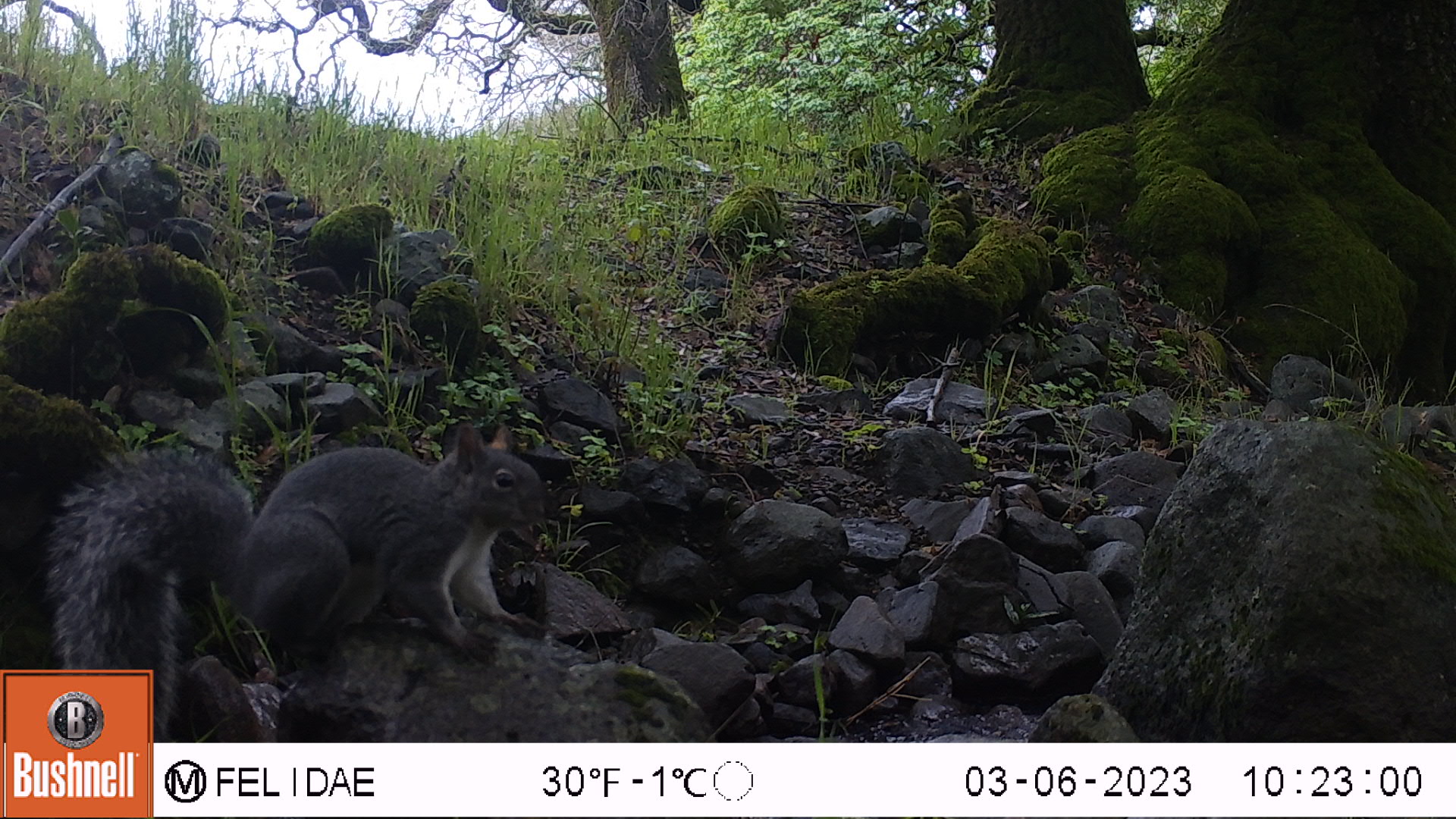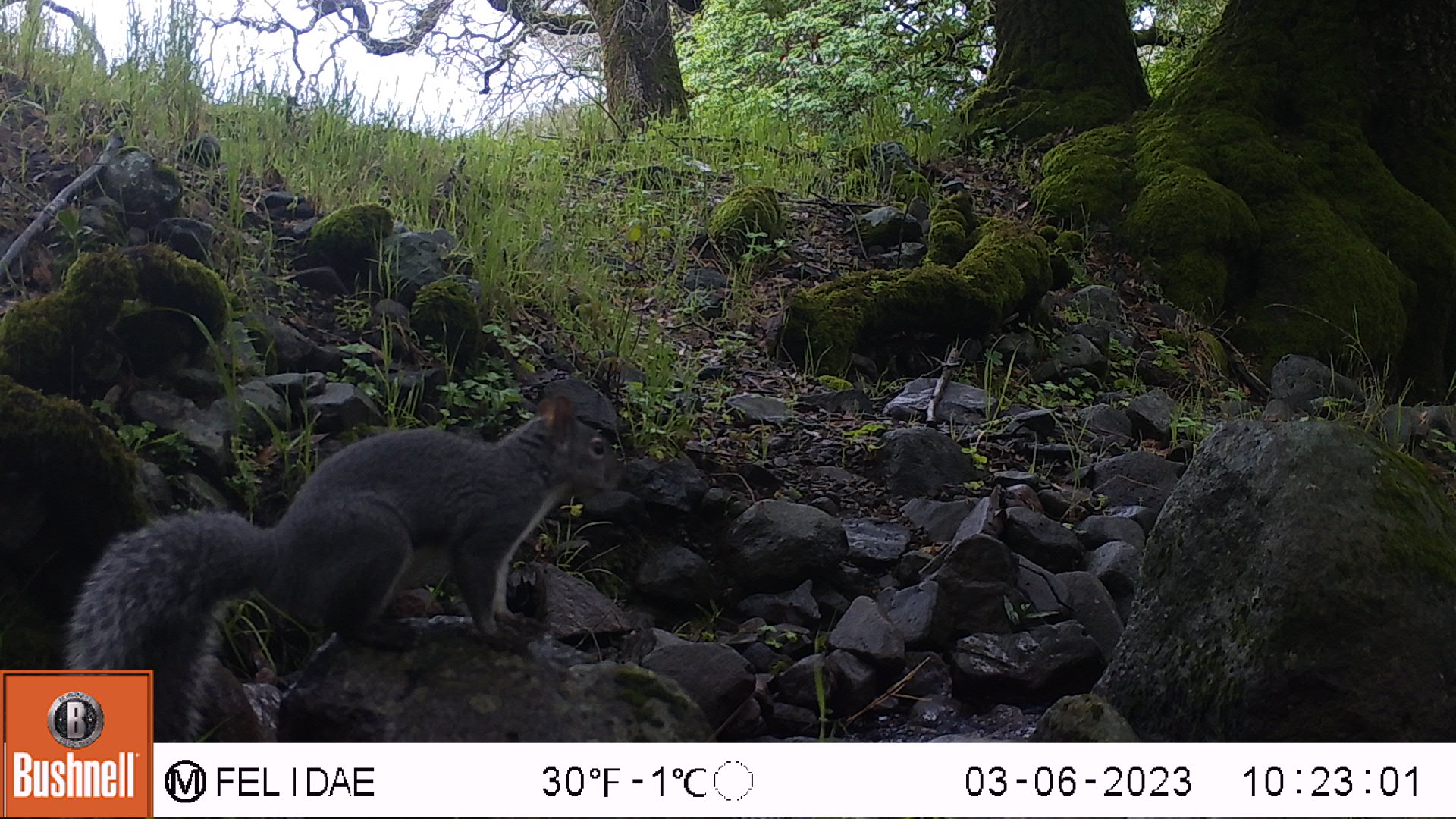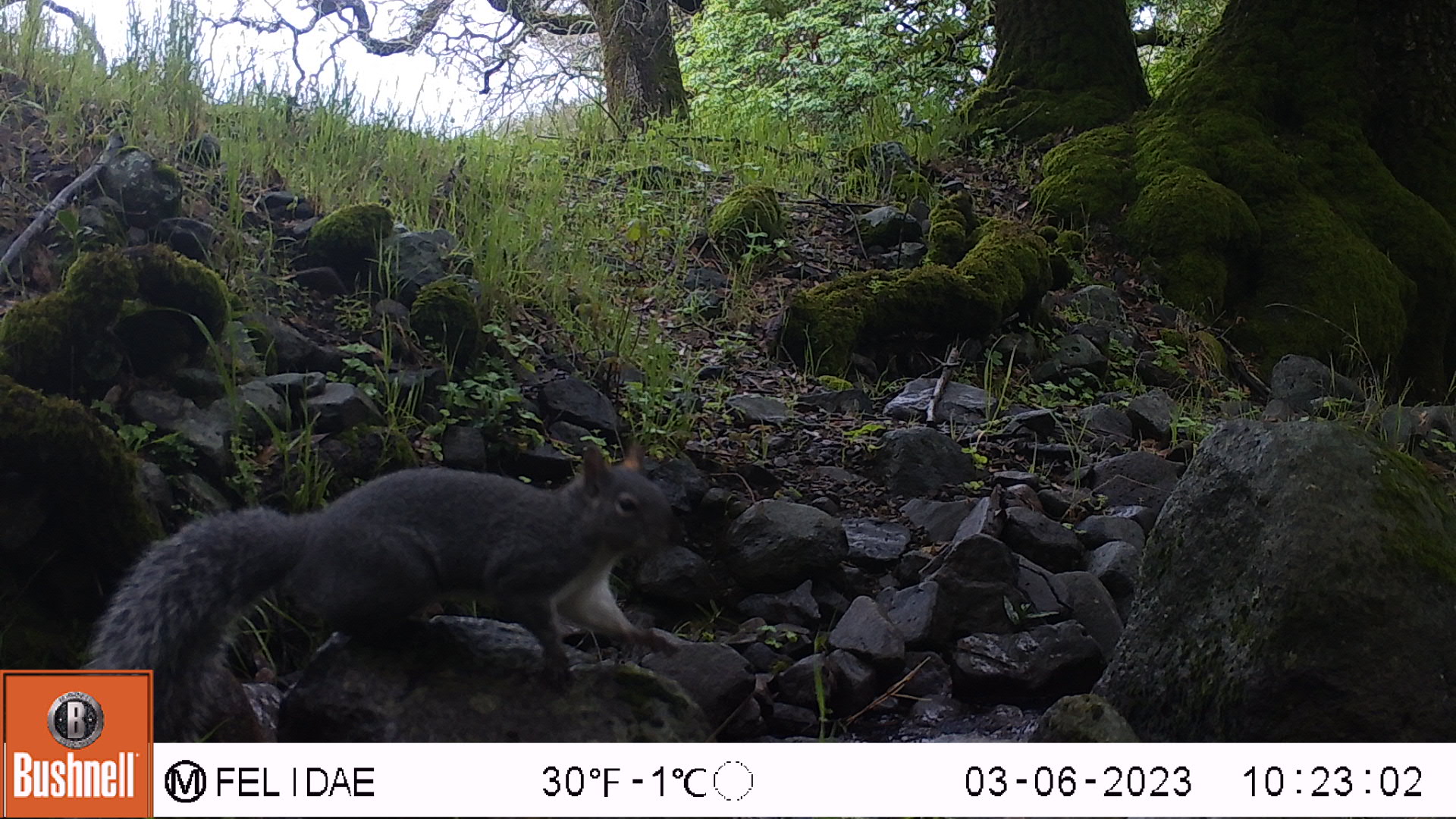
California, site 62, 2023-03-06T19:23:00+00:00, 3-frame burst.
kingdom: Animalia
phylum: Chordata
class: Mammalia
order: Rodentia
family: Sciuridae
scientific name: Sciuridae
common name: squirrel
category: unknown squirrel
Unknown squirrel (squirrel) (Sciuridae).